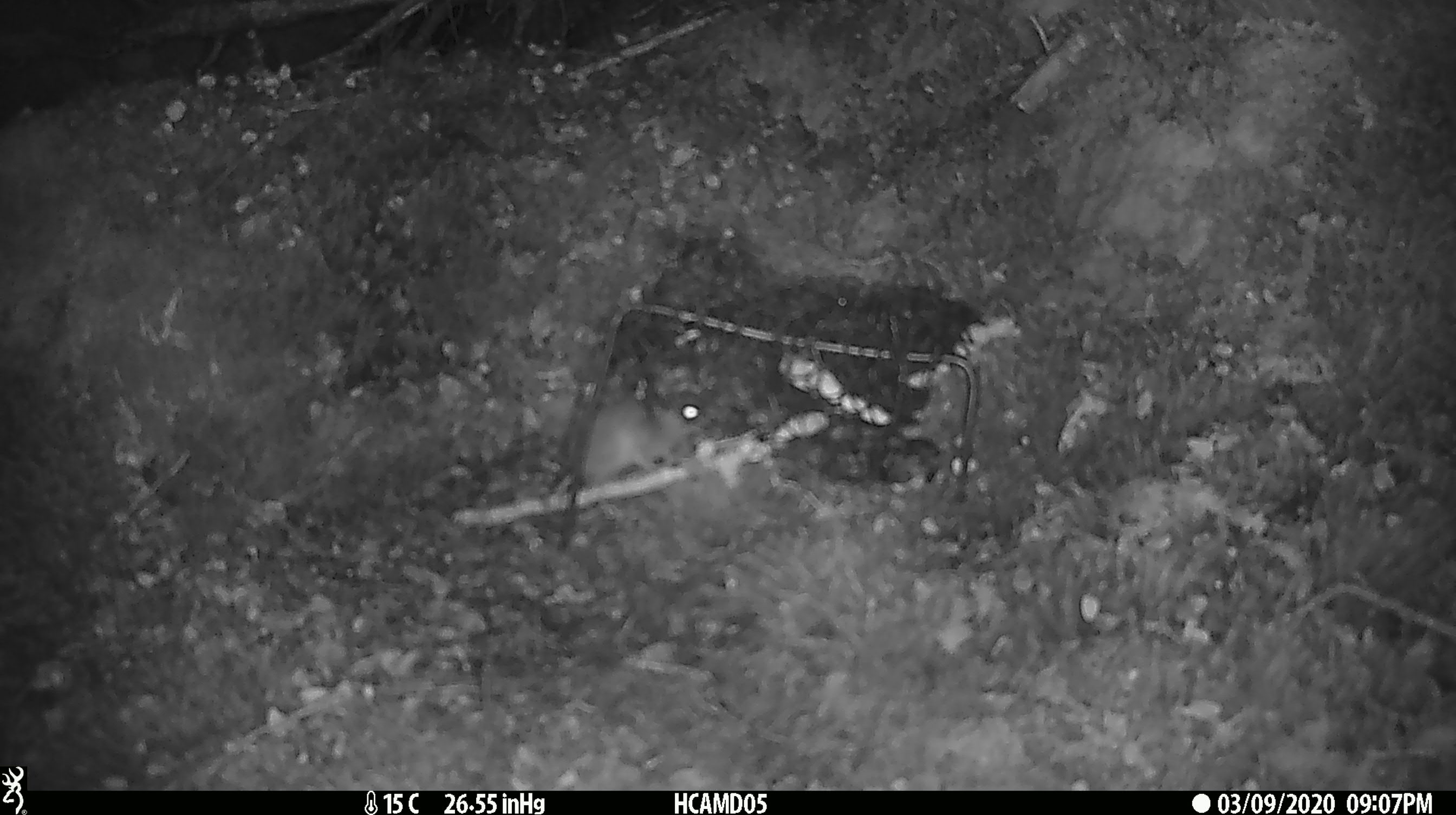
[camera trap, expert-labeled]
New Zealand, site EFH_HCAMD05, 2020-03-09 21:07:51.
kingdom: Animalia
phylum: Chordata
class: Mammalia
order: Rodentia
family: Muridae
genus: Mus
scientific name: Mus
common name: mouse